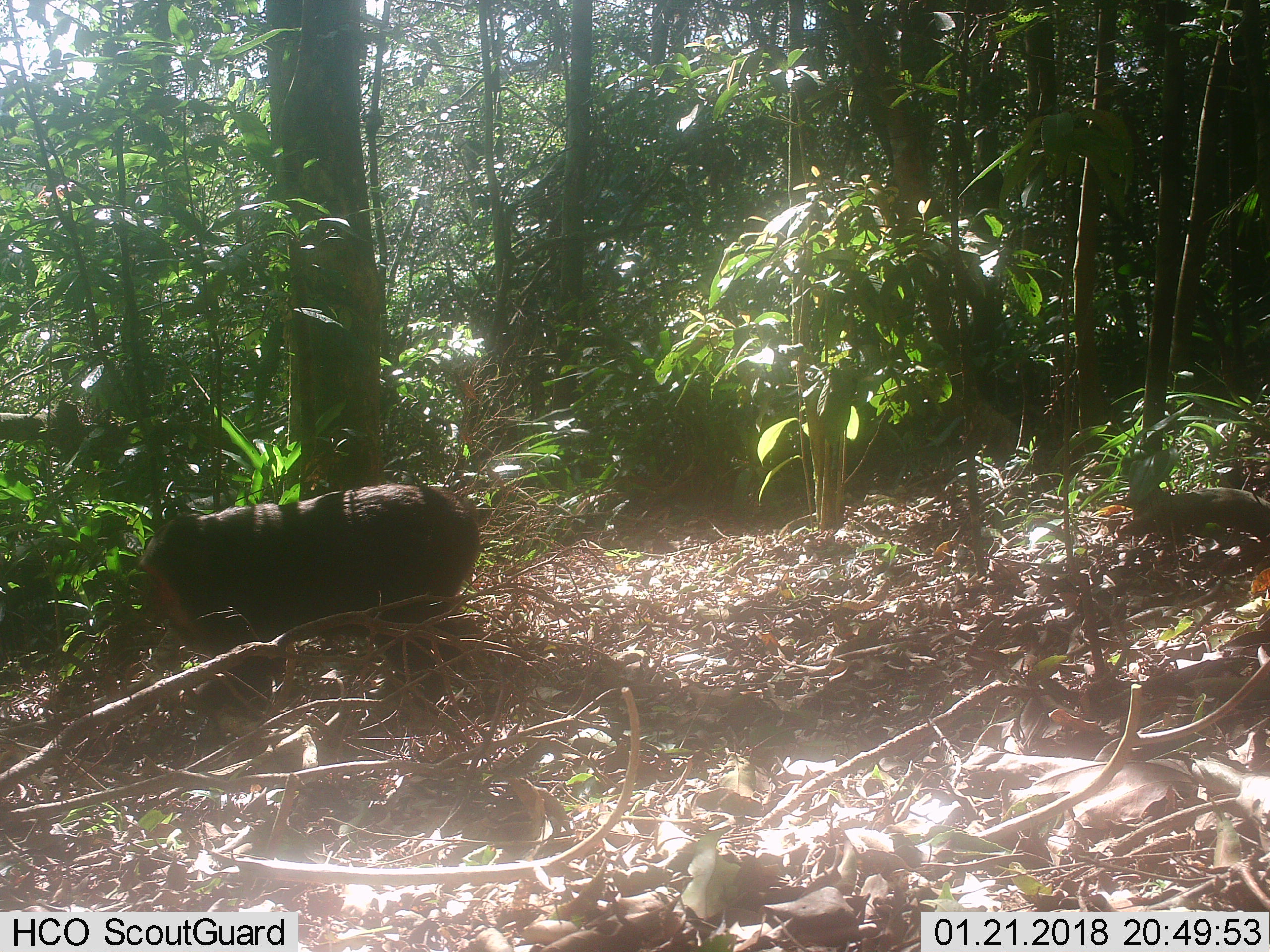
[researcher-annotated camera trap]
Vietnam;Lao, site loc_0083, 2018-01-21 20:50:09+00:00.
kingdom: Animalia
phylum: Chordata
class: Mammalia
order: Primates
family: Cercopithecidae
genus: Macaca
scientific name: Macaca arctoides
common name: stump-tailed macaque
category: stump tailed macaque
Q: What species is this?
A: Stump tailed macaque (stump-tailed macaque) (Macaca arctoides).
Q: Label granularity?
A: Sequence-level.